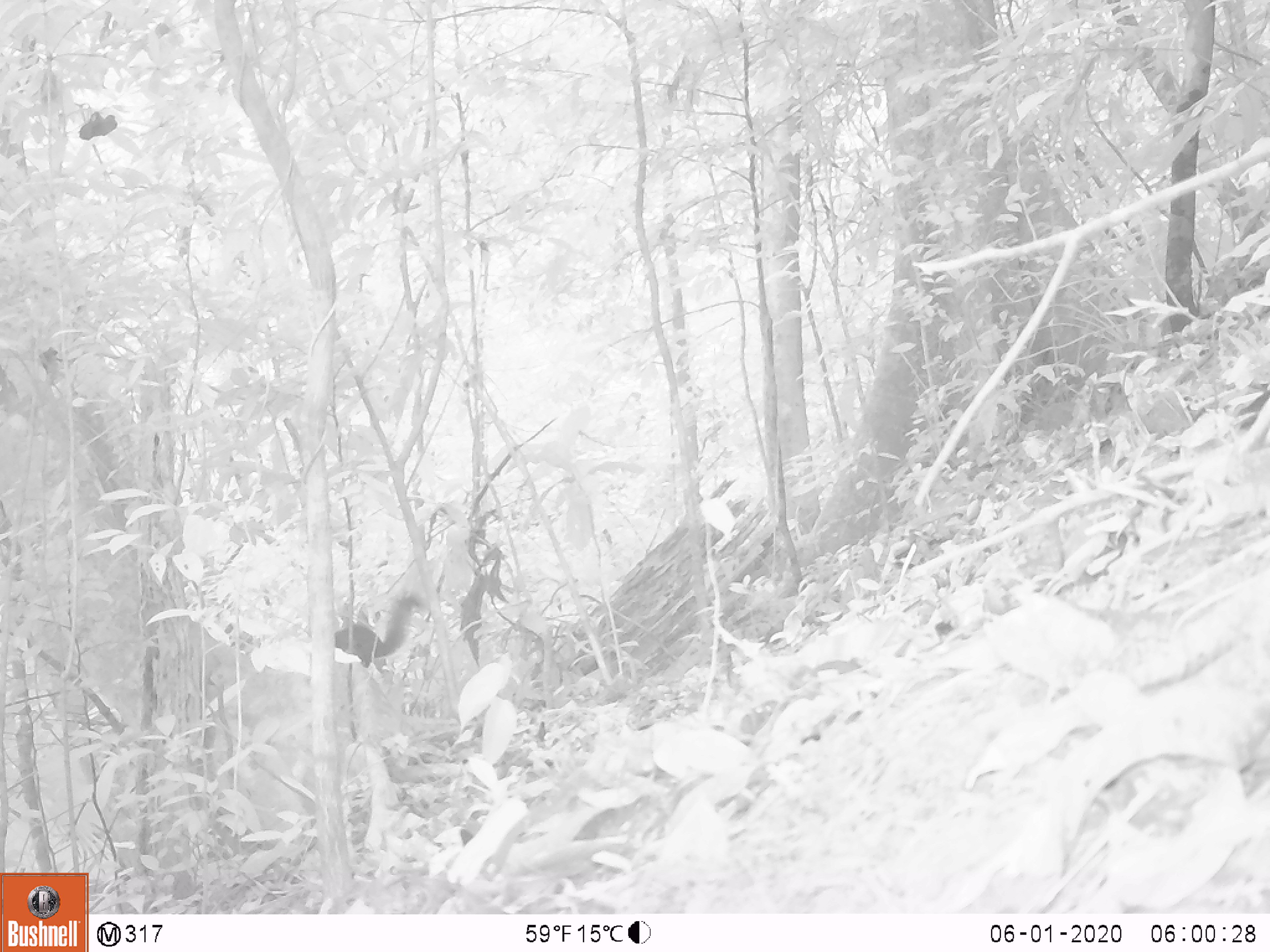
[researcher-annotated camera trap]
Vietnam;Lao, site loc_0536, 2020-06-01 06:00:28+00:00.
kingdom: Animalia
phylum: Chordata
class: Mammalia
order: Rodentia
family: Sciuridae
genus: Sciurus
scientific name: Sciurus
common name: squirrel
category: unidentified squirrel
Unidentified squirrel (squirrel) (Sciurus). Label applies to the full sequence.